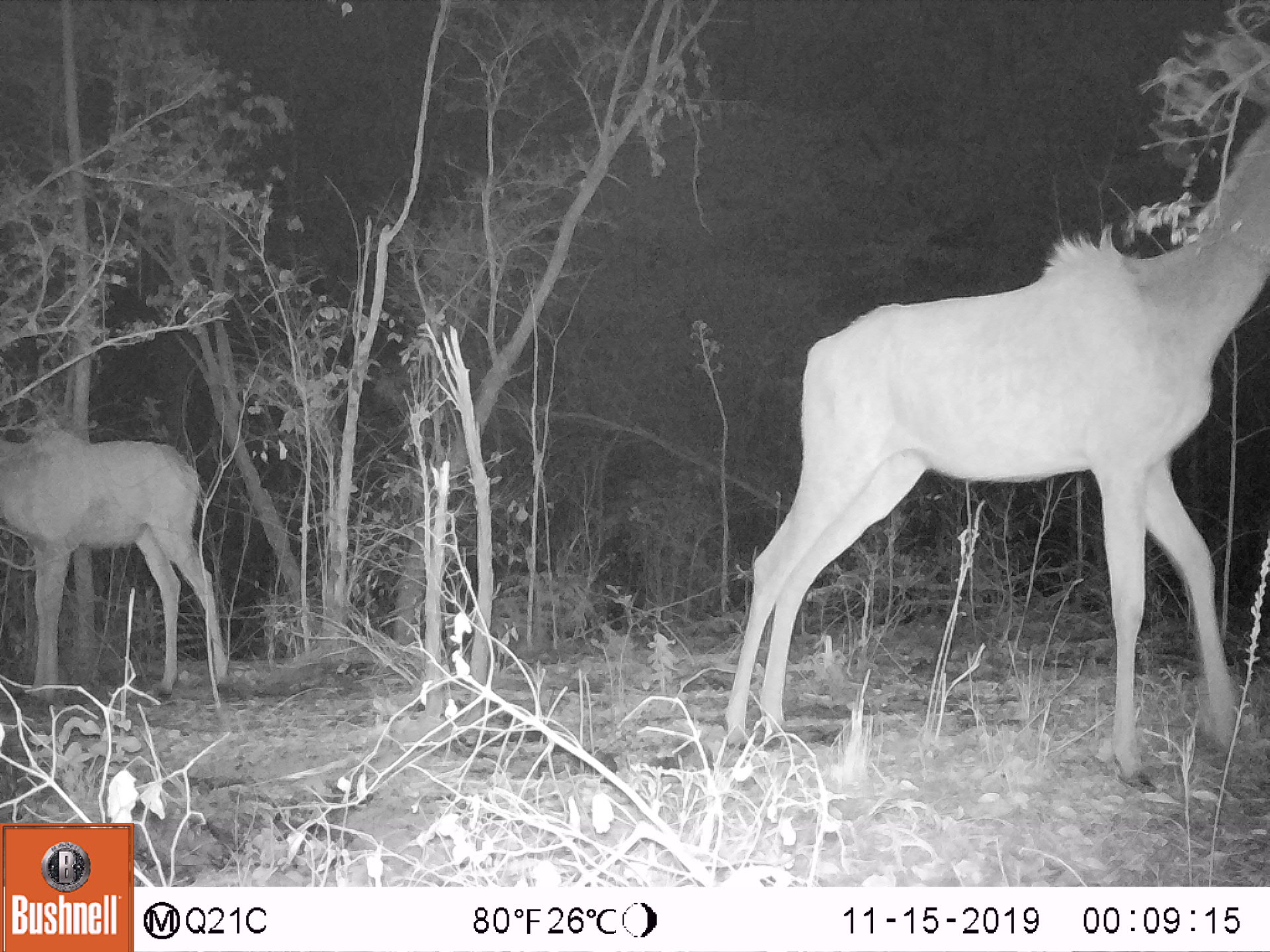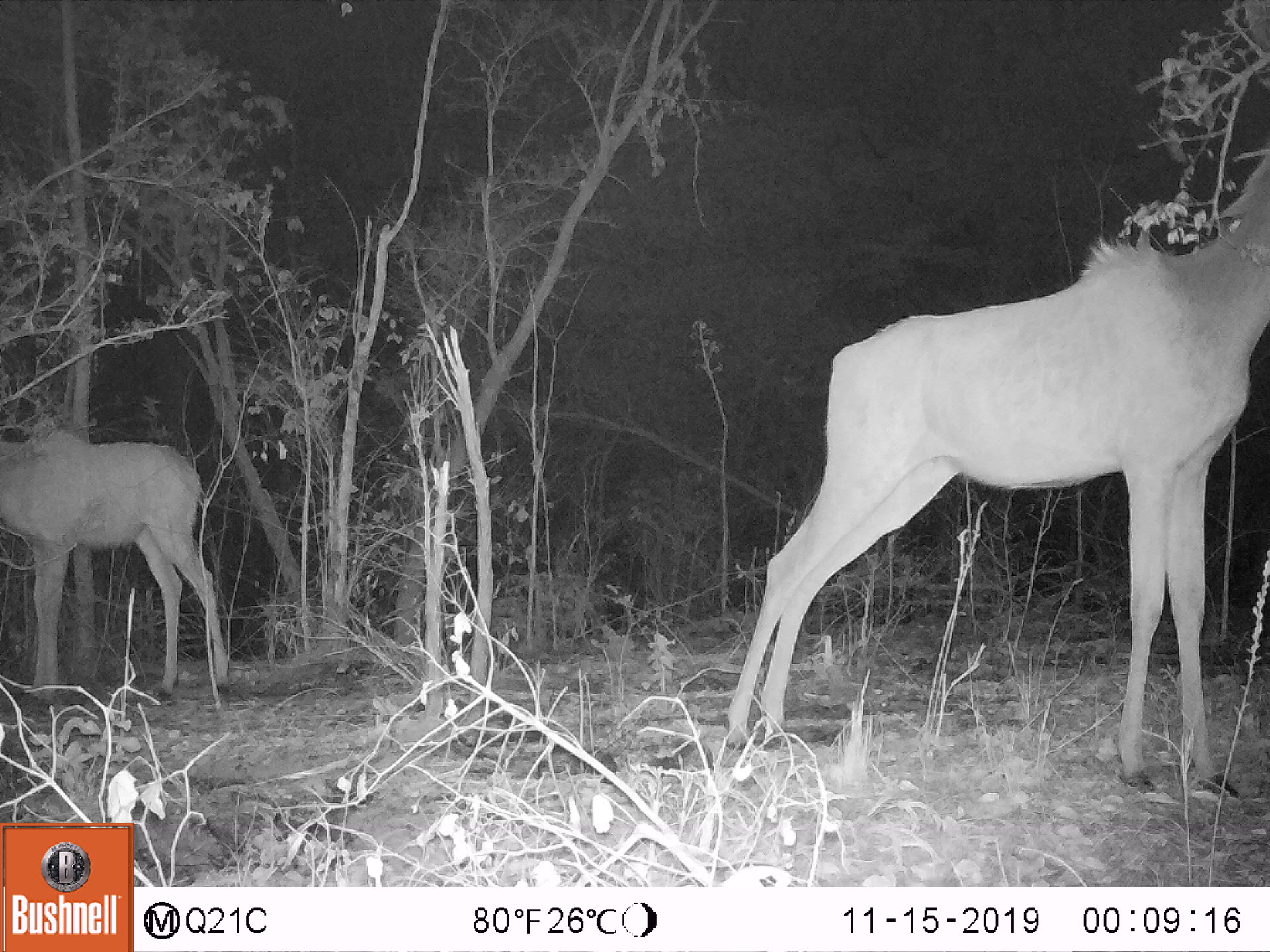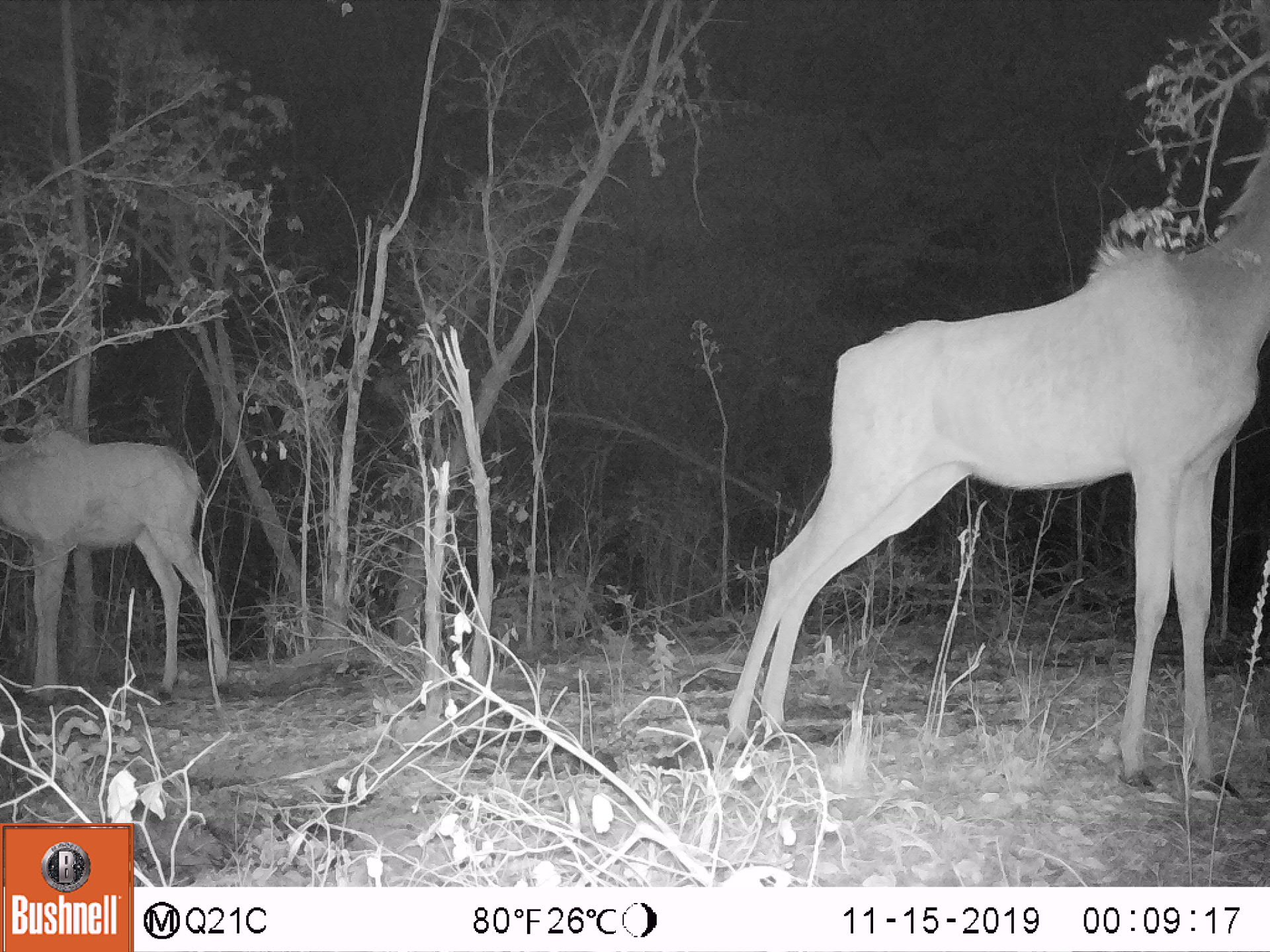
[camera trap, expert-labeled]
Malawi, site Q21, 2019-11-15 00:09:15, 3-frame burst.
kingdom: Animalia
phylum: Chordata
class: Mammalia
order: Artiodactyla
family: Bovidae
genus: Tragelaphus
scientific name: Tragelaphus strepsiceros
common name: greater kudu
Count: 2.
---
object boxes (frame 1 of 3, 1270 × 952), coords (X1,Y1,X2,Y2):
greater kudu: (722,120,1262,757); (3,417,246,710)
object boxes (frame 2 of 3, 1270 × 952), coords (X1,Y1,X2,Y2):
greater kudu: (712,128,1262,766); (8,417,260,718)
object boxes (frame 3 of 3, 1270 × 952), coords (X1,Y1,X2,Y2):
greater kudu: (710,138,1258,781); (7,431,244,705)